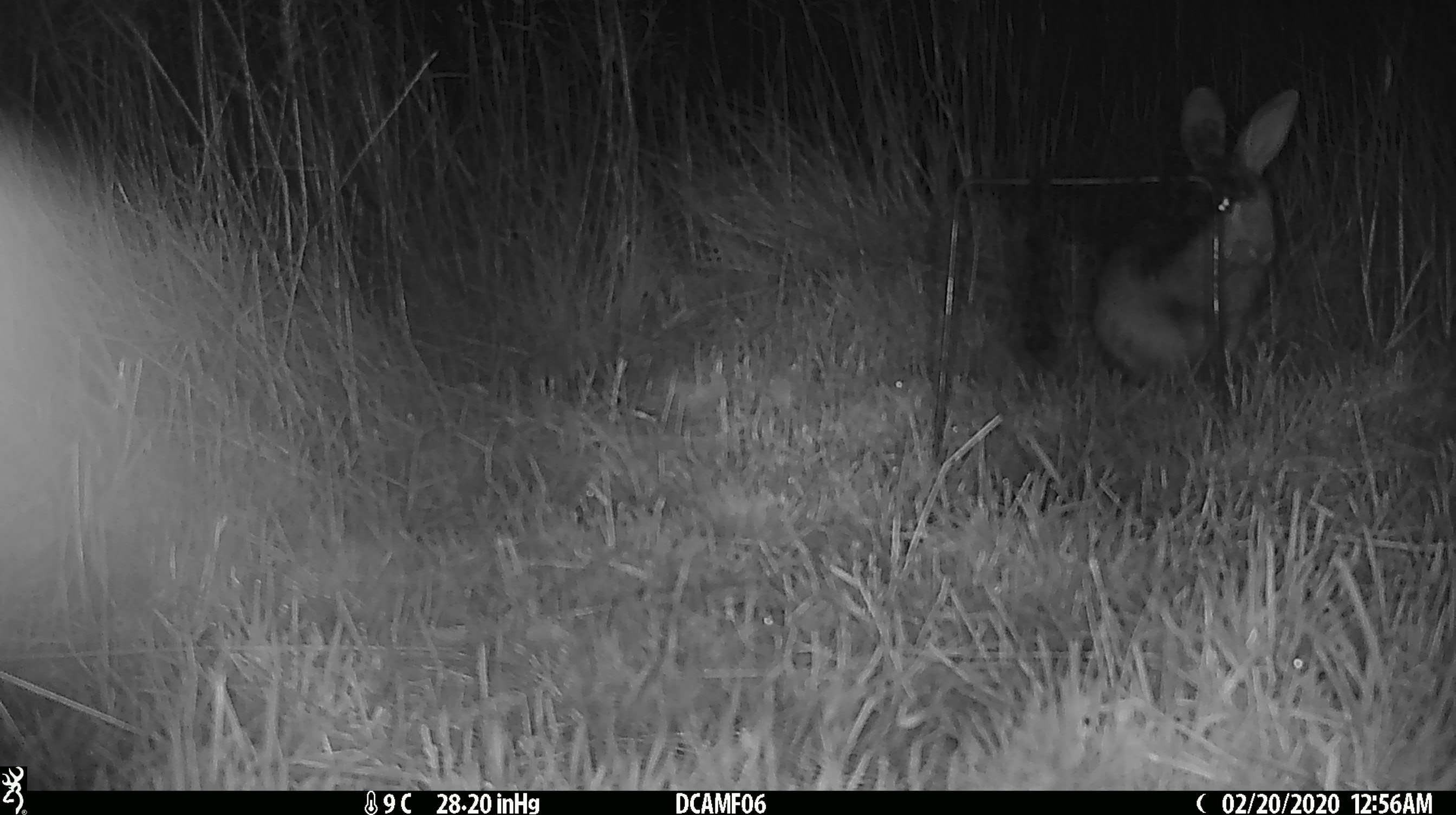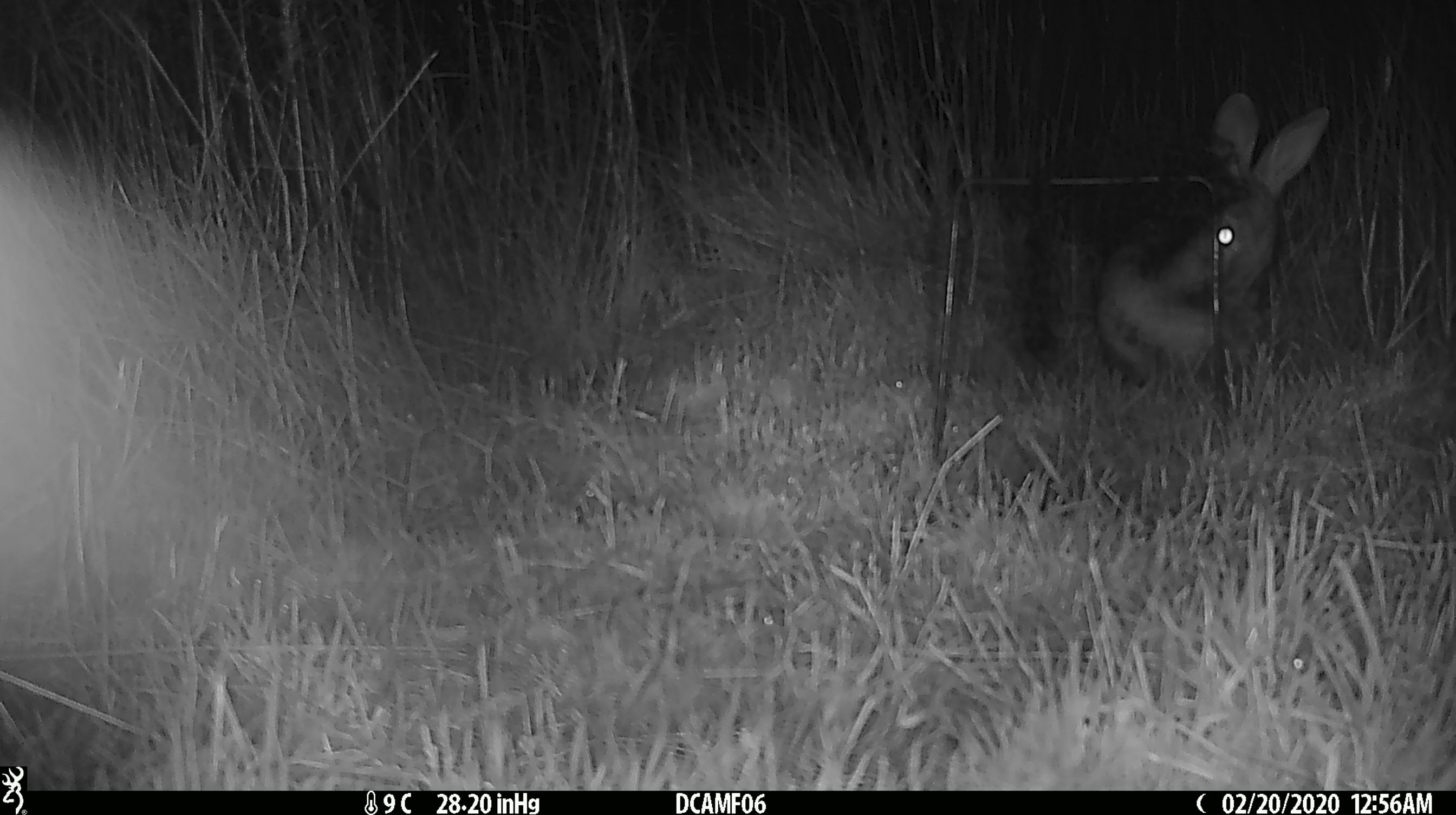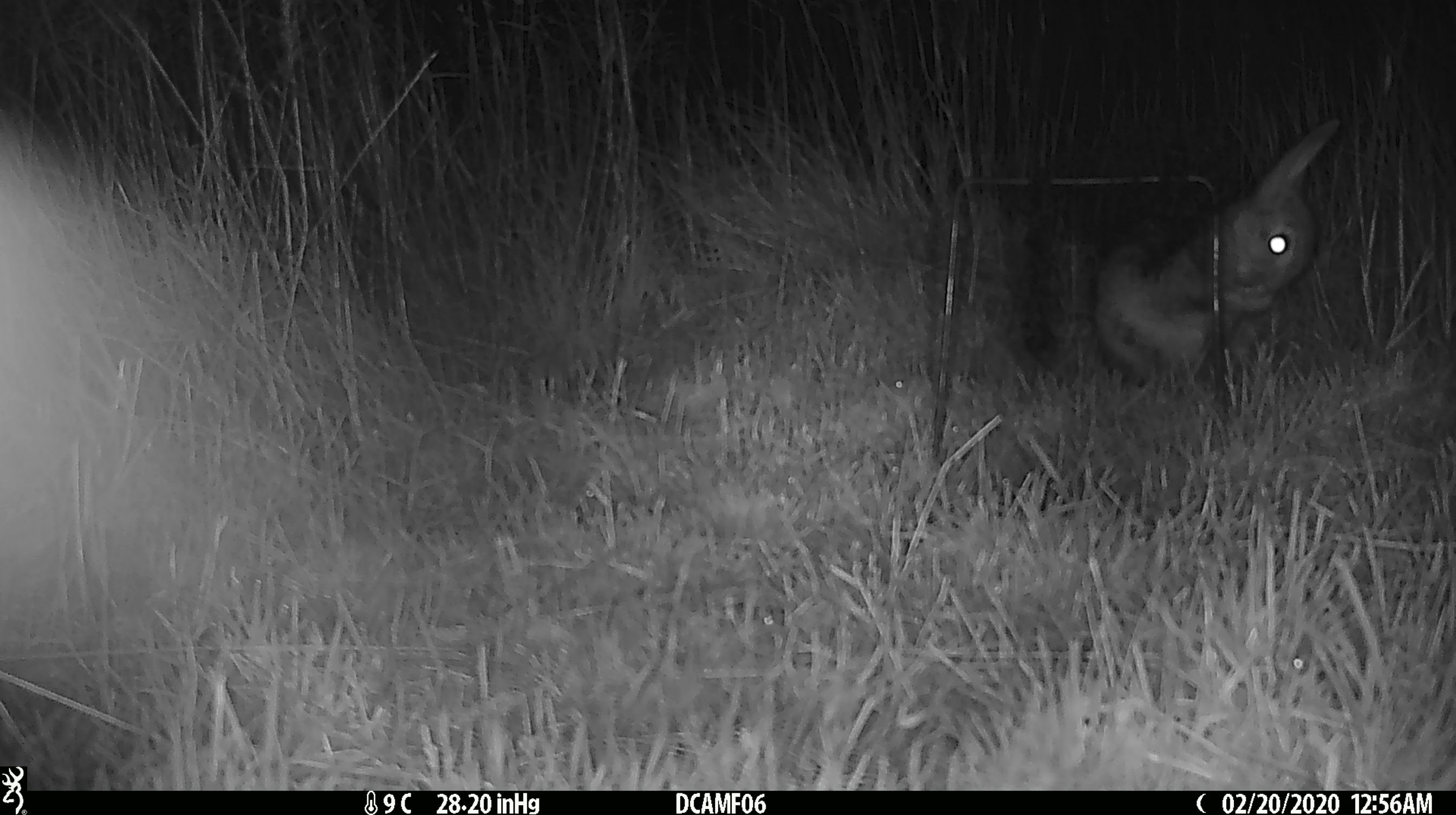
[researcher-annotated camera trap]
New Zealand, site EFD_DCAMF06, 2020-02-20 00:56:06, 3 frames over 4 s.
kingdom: Animalia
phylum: Chordata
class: Mammalia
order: Lagomorpha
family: Leporidae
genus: Oryctolagus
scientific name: Oryctolagus cuniculus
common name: european rabbit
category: rabbit